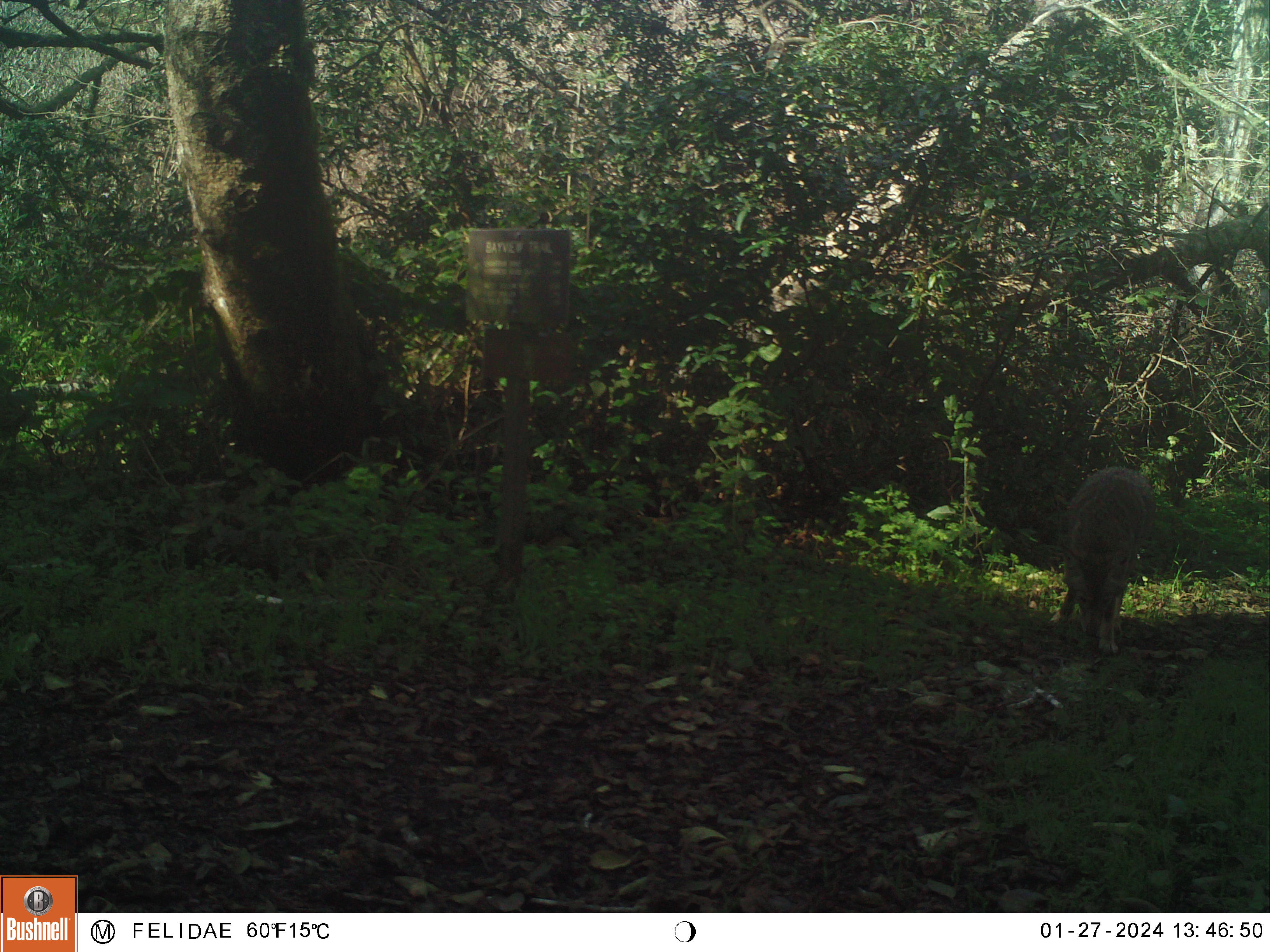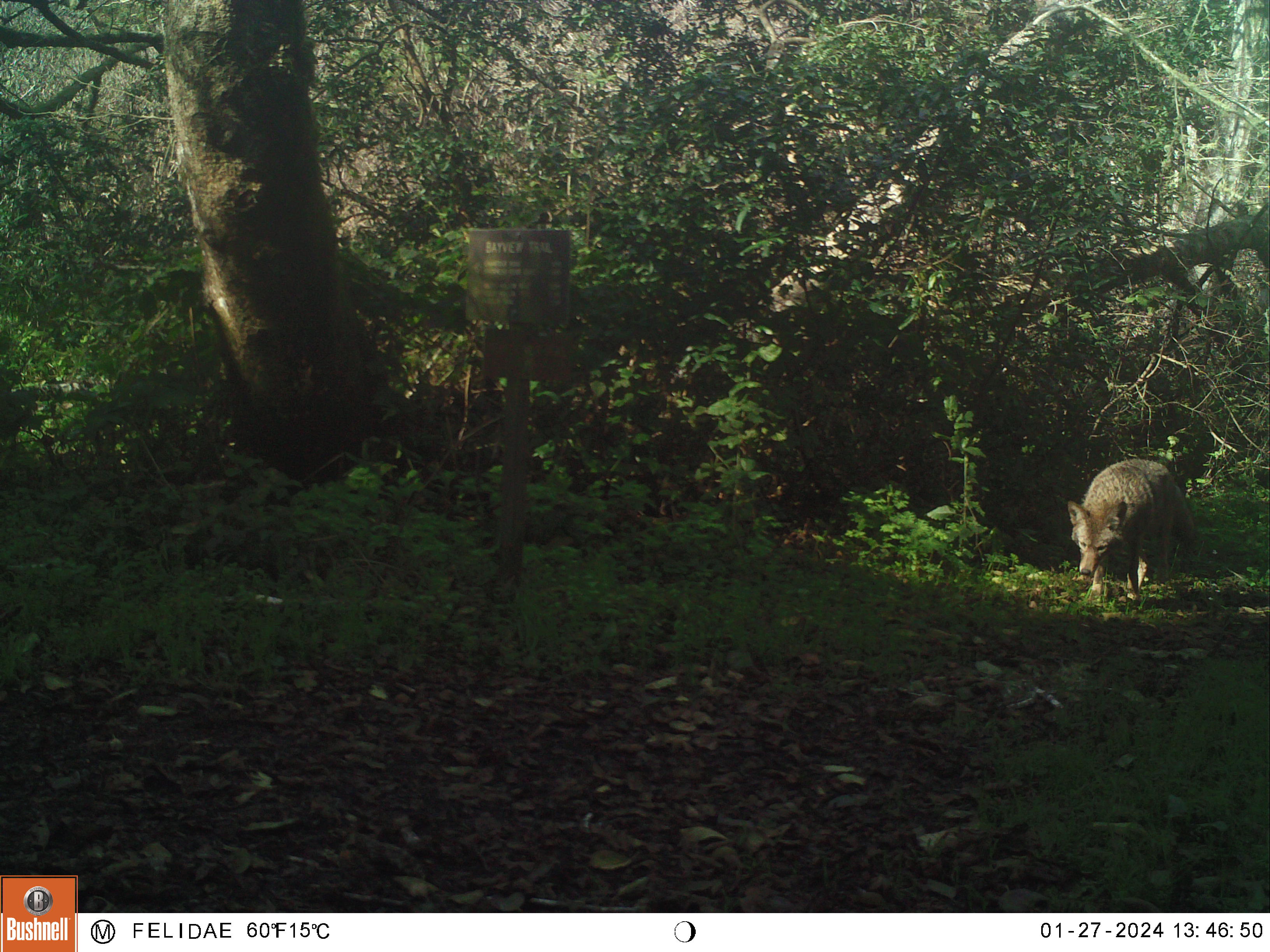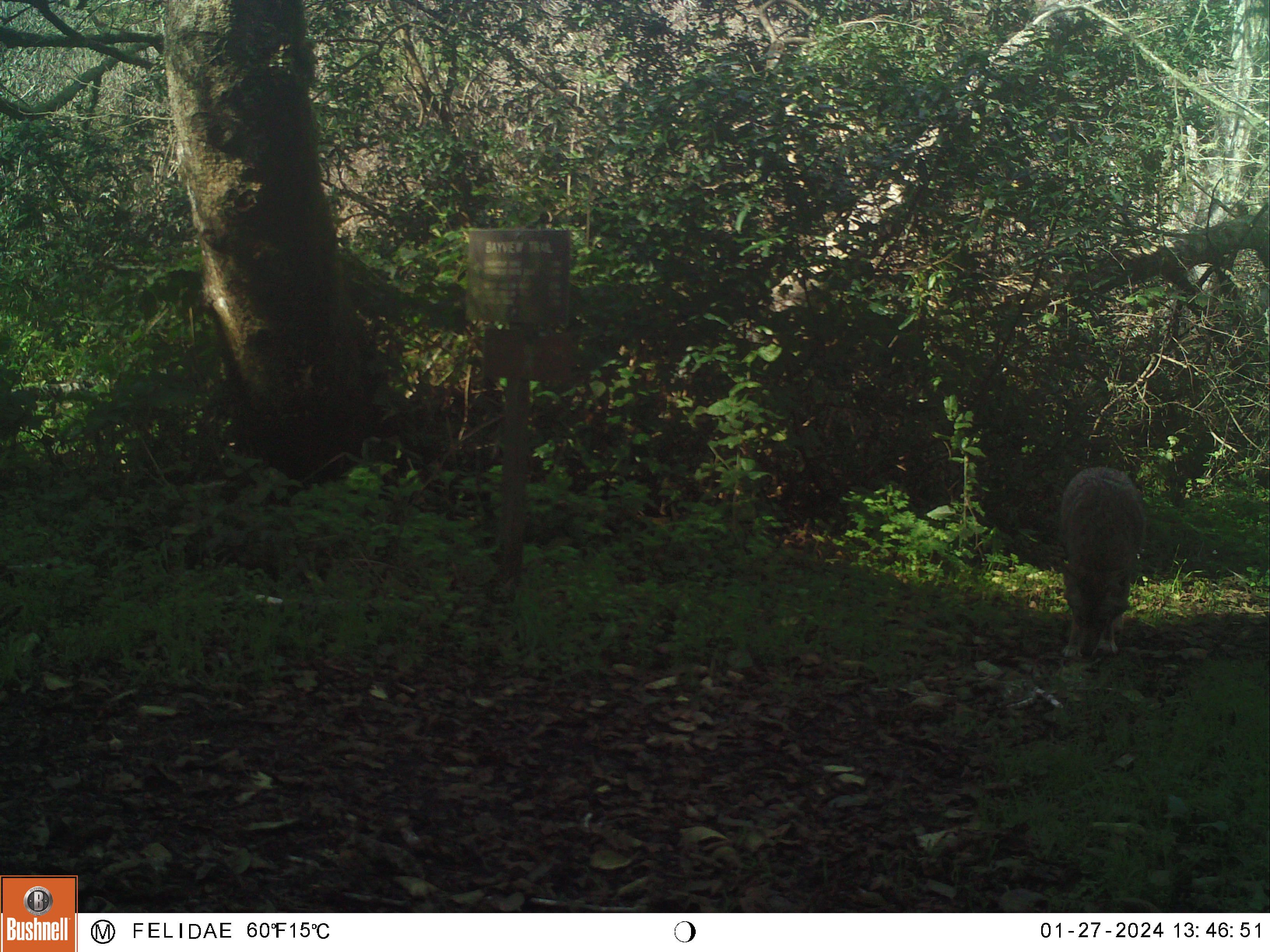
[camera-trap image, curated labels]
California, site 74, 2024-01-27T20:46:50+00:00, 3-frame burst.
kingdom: Animalia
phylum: Chordata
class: Mammalia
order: Carnivora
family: Canidae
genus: Canis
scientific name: Canis latrans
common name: coyote